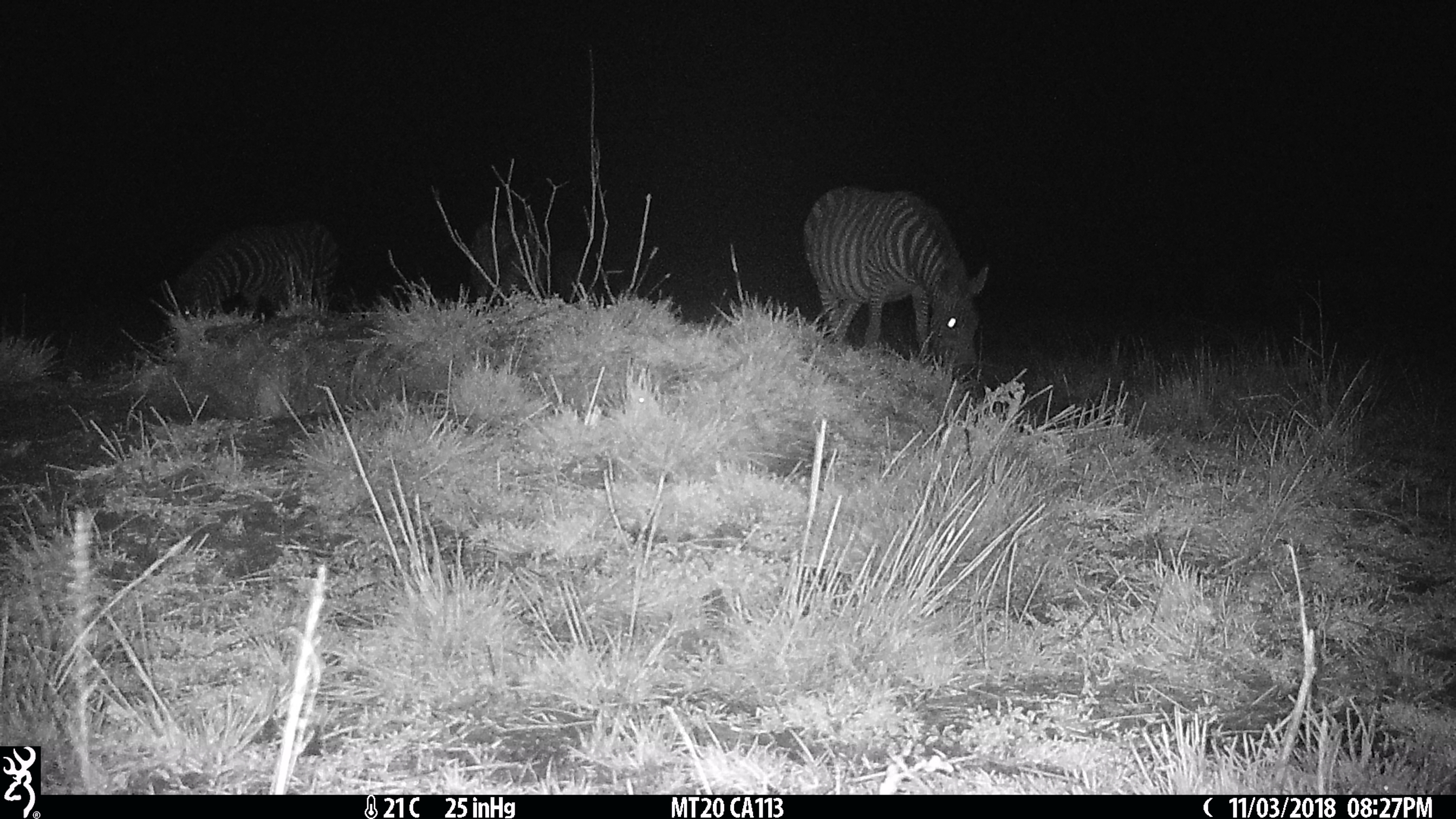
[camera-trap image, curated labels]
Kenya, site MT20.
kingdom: Animalia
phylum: Chordata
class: Mammalia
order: Perissodactyla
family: Equidae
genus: Equus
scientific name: Equus quagga burchellii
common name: burchell's zebra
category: zebra